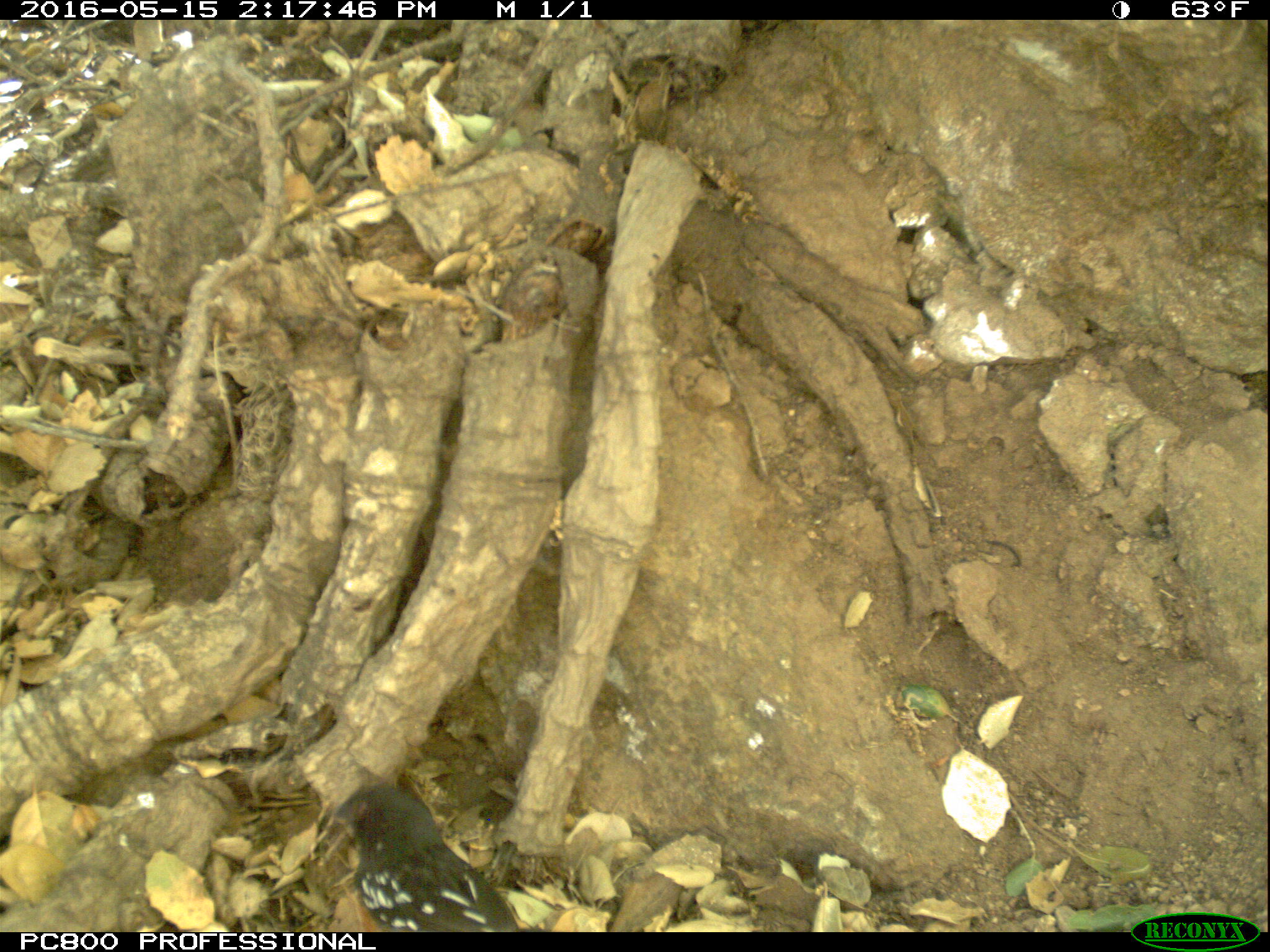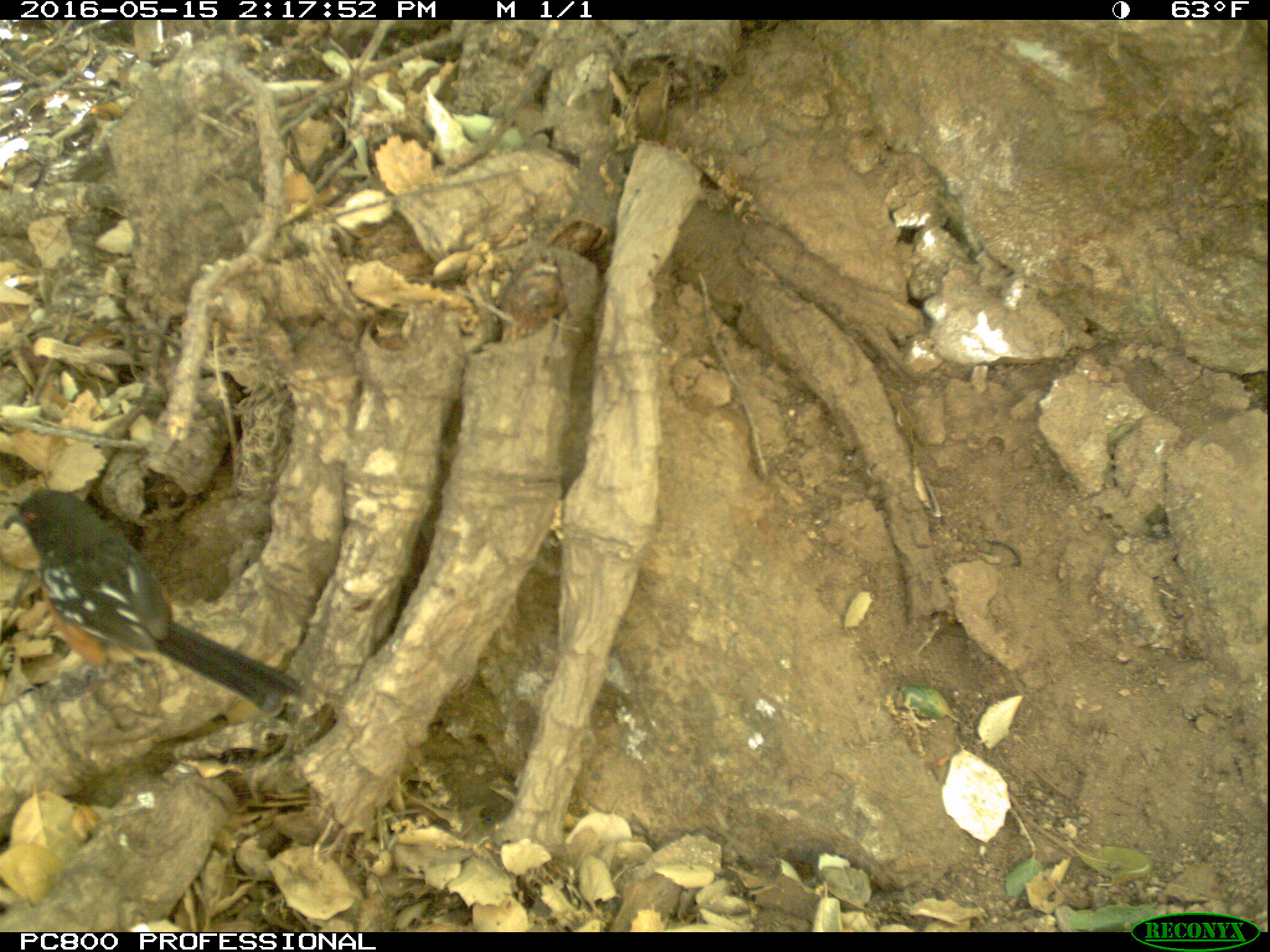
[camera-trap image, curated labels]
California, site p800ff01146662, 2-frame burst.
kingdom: Animalia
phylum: Chordata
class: Mammalia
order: Rodentia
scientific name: Rodentia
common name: rodent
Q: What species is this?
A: Rodent (Rodentia).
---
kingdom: Animalia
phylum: Chordata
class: Aves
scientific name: Aves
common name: bird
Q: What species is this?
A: Bird (Aves).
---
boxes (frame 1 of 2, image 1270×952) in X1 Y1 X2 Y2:
rodent: 322 775 522 931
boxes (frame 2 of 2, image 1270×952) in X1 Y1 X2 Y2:
bird: 0 488 306 716